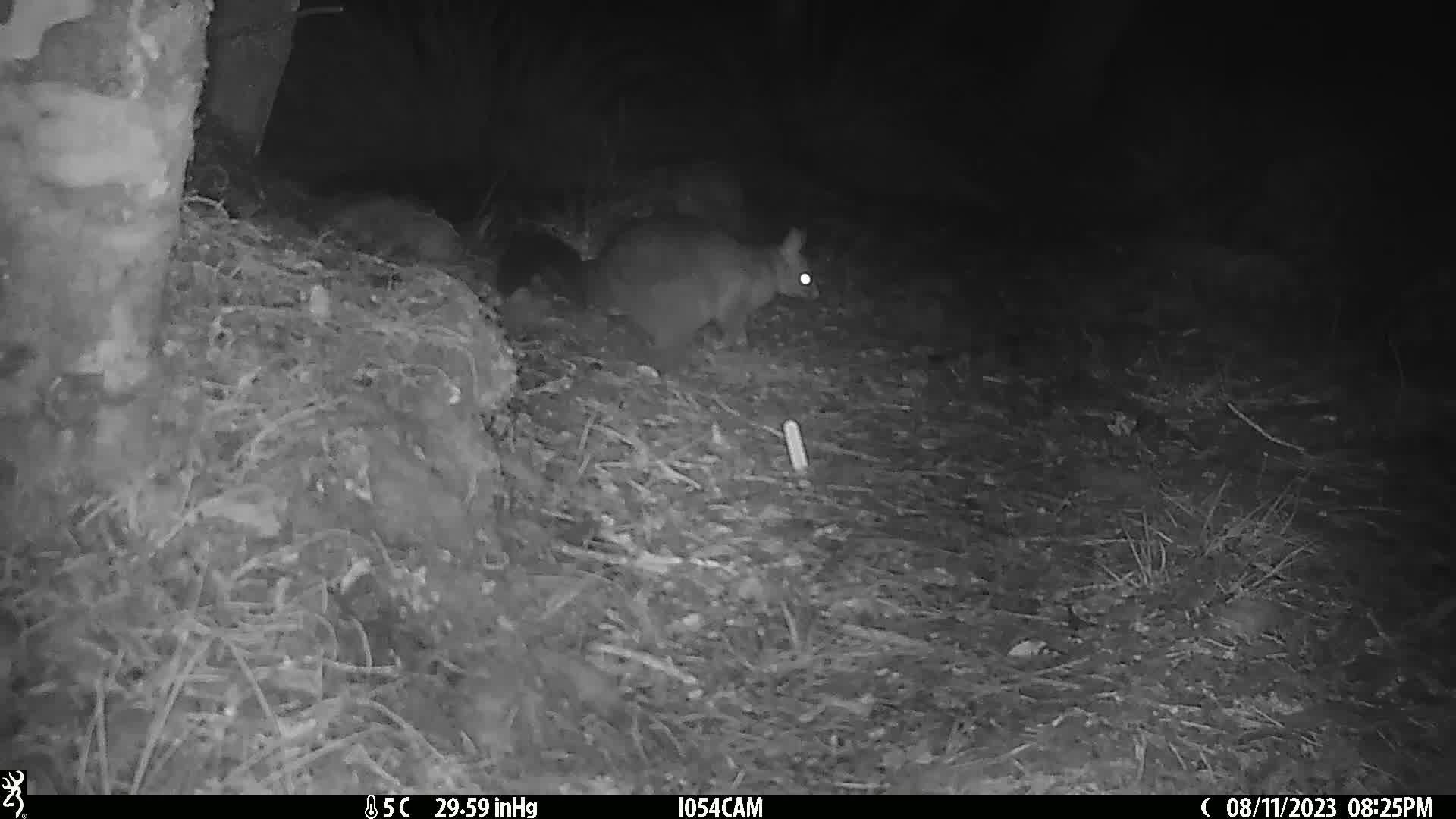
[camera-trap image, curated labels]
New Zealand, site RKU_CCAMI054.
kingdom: Animalia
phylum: Chordata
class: Mammalia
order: Diprotodontia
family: Phalangeridae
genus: Trichosurus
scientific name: Trichosurus vulpecula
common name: common brushtail possum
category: possum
Possum (common brushtail possum) (Trichosurus vulpecula).